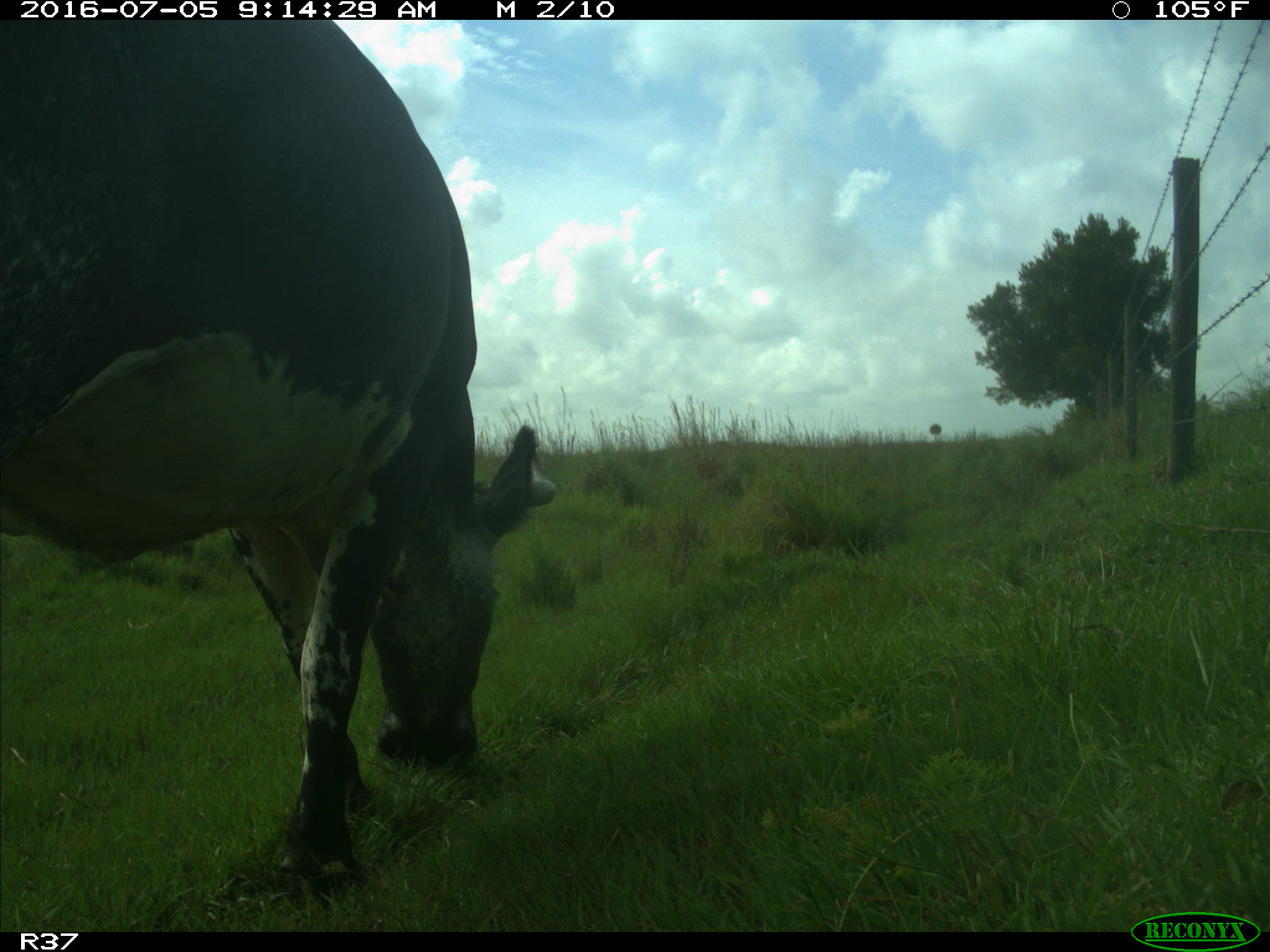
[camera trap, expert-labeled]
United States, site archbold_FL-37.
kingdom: Animalia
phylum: Chordata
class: Mammalia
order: Artiodactyla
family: Bovidae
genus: Bos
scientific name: Bos taurus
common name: domestic cow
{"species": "Bos taurus (domestic cow)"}